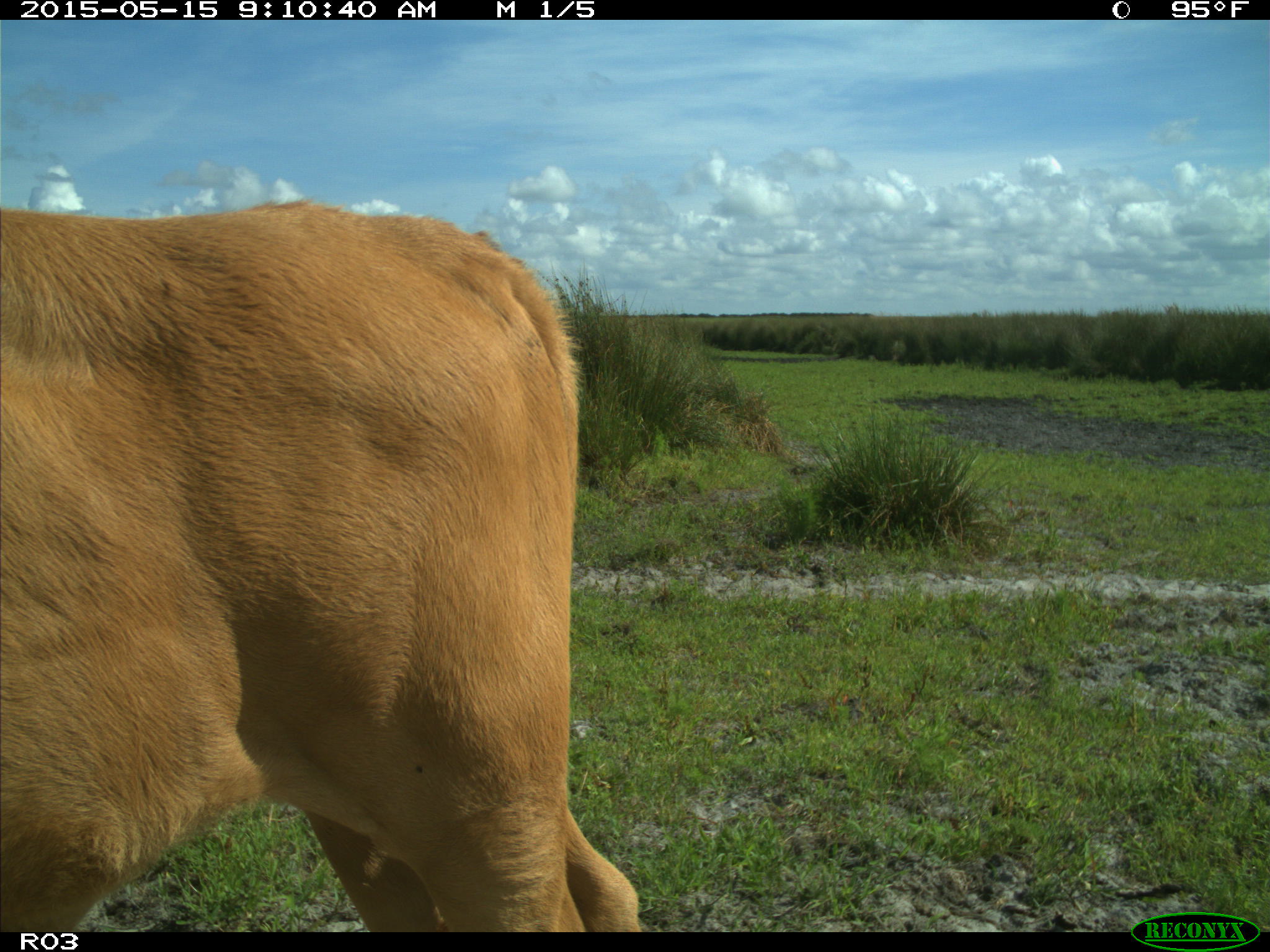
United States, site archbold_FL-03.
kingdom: Animalia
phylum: Chordata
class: Mammalia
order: Artiodactyla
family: Bovidae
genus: Bos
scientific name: Bos taurus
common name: domestic cow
Bos taurus (domestic cow).